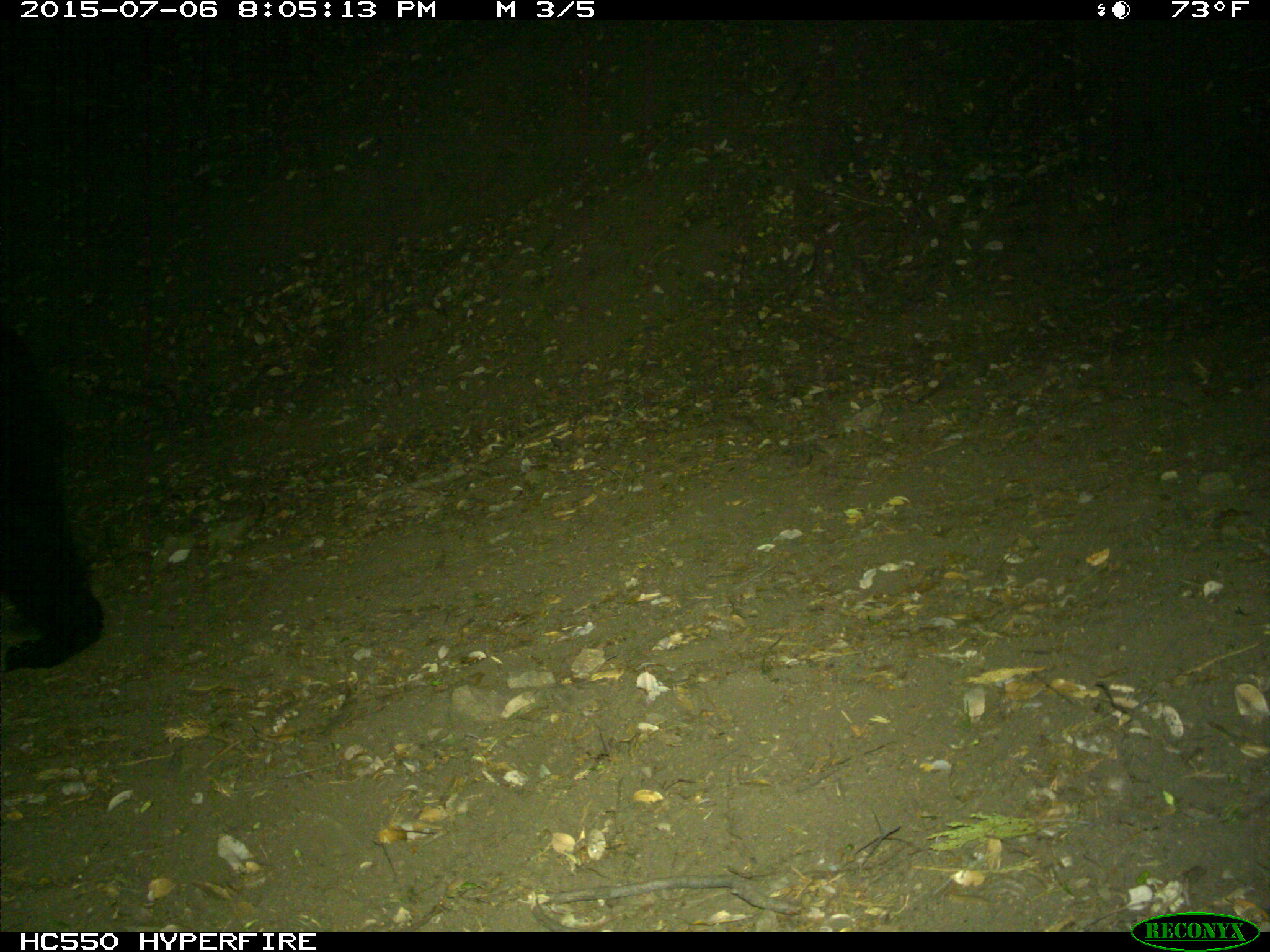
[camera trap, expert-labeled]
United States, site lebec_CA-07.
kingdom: Animalia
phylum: Chordata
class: Mammalia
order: Carnivora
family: Ursidae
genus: Ursus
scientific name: Ursus americanus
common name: american black bear